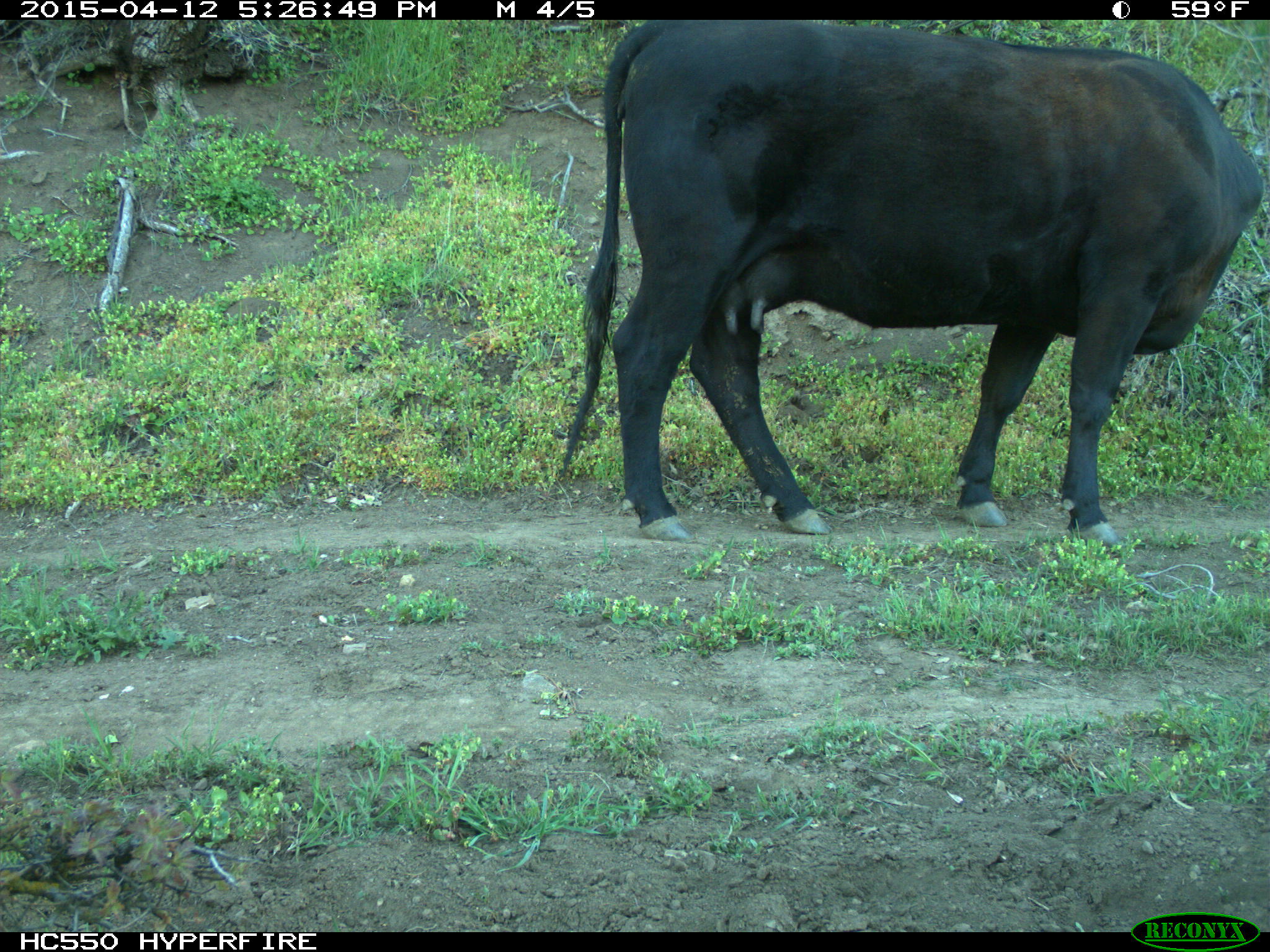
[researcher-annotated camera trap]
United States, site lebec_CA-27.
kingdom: Animalia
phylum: Chordata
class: Mammalia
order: Artiodactyla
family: Bovidae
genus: Bos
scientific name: Bos taurus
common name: domestic cow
Bos taurus (domestic cow).